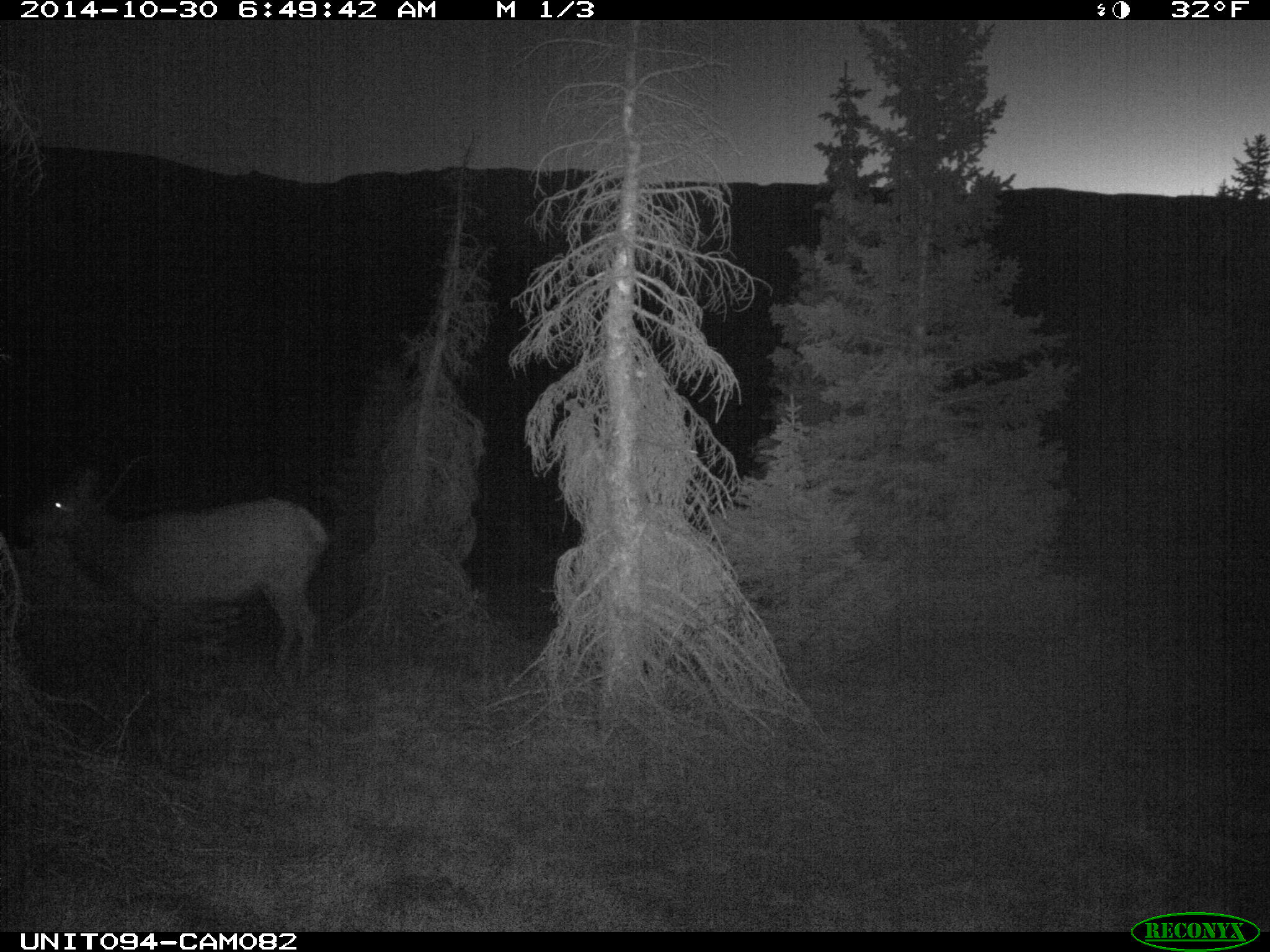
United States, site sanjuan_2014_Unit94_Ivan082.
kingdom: Animalia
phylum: Chordata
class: Mammalia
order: Artiodactyla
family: Cervidae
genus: Cervus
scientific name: Cervus elaphus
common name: red deer